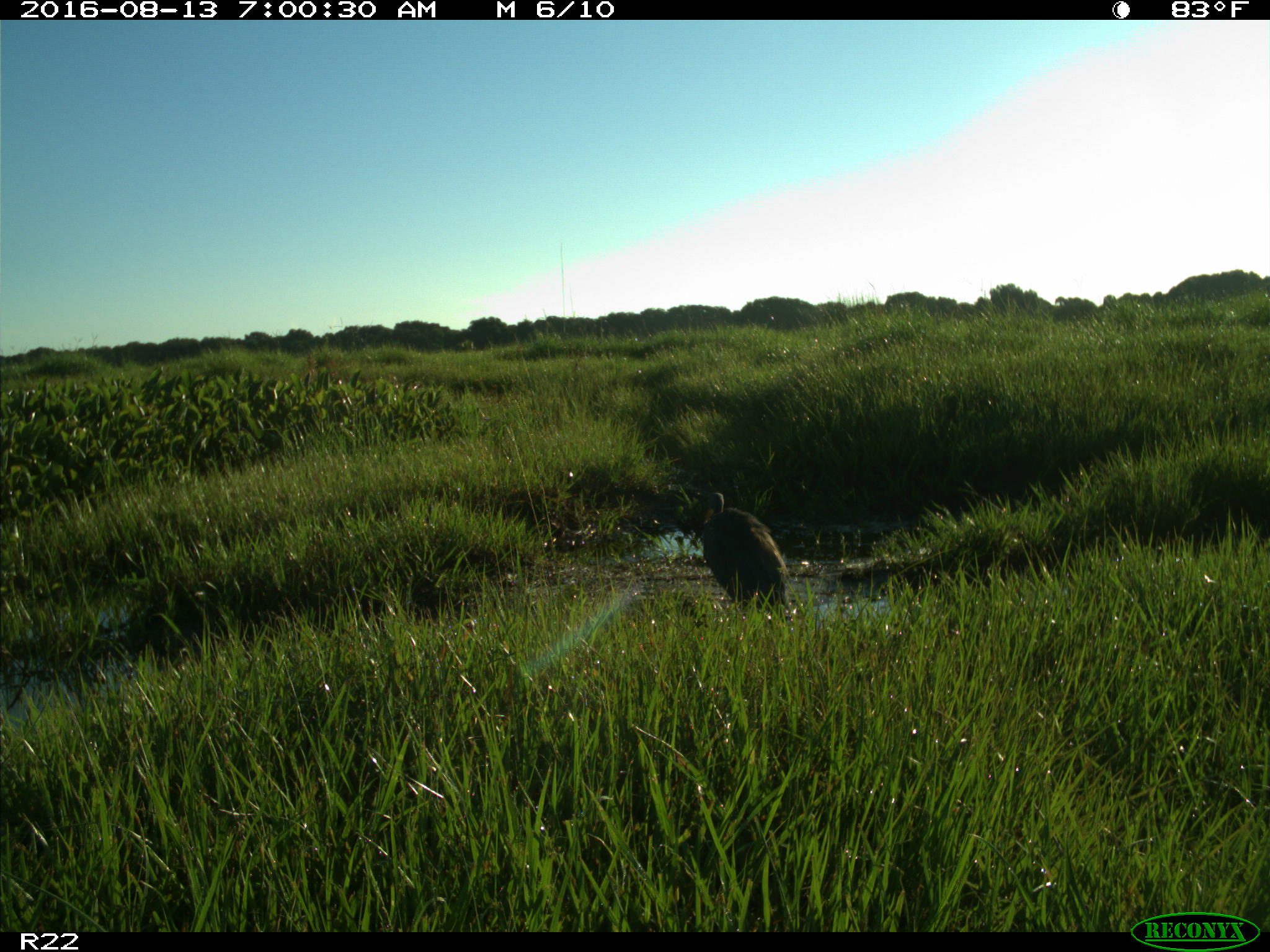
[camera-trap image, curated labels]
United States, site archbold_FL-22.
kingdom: Animalia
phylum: Chordata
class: Aves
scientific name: Aves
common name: birds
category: unidentified bird